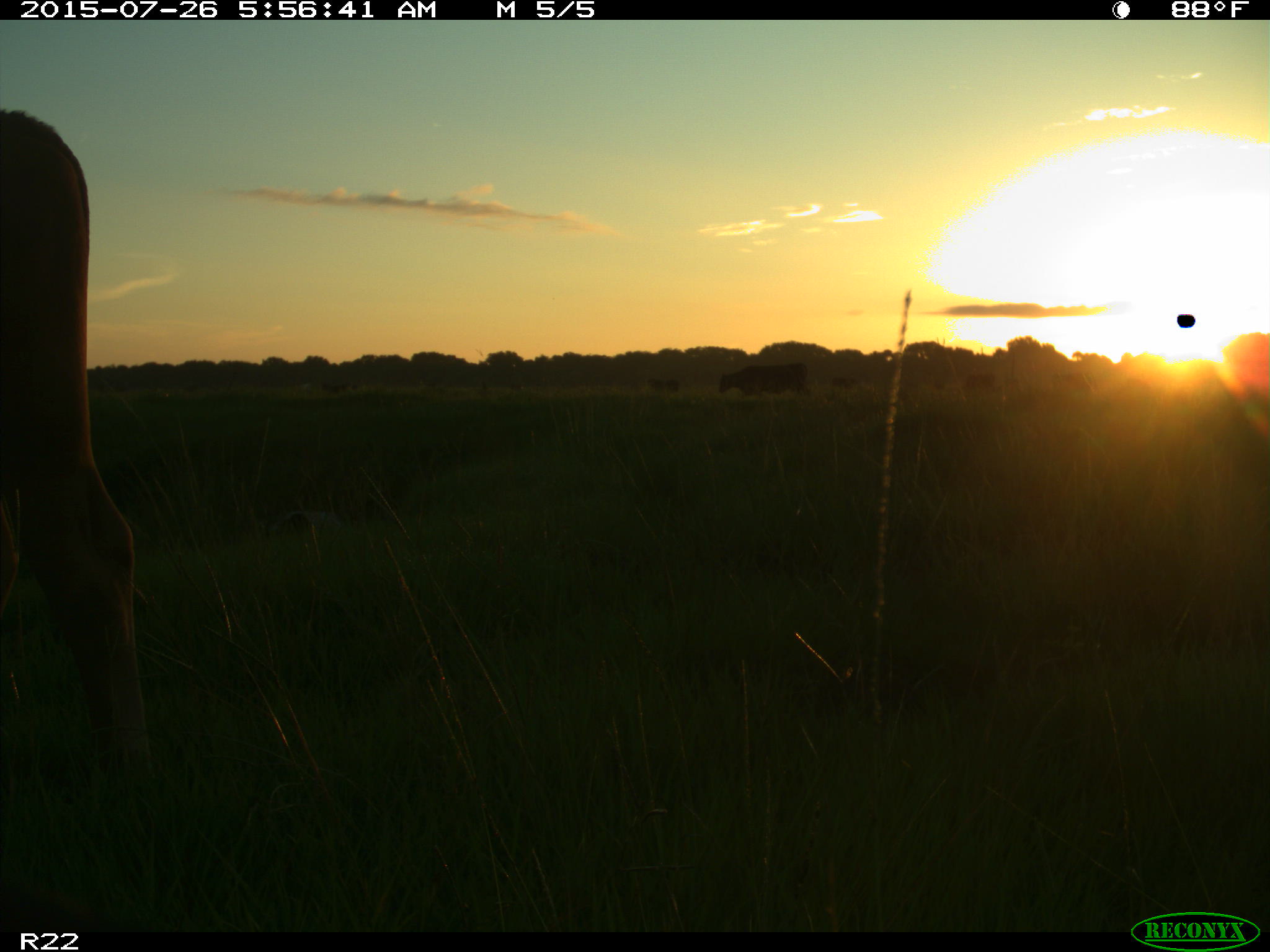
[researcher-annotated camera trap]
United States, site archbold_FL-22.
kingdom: Animalia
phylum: Chordata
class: Mammalia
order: Artiodactyla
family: Bovidae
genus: Bos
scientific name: Bos taurus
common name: domestic cow